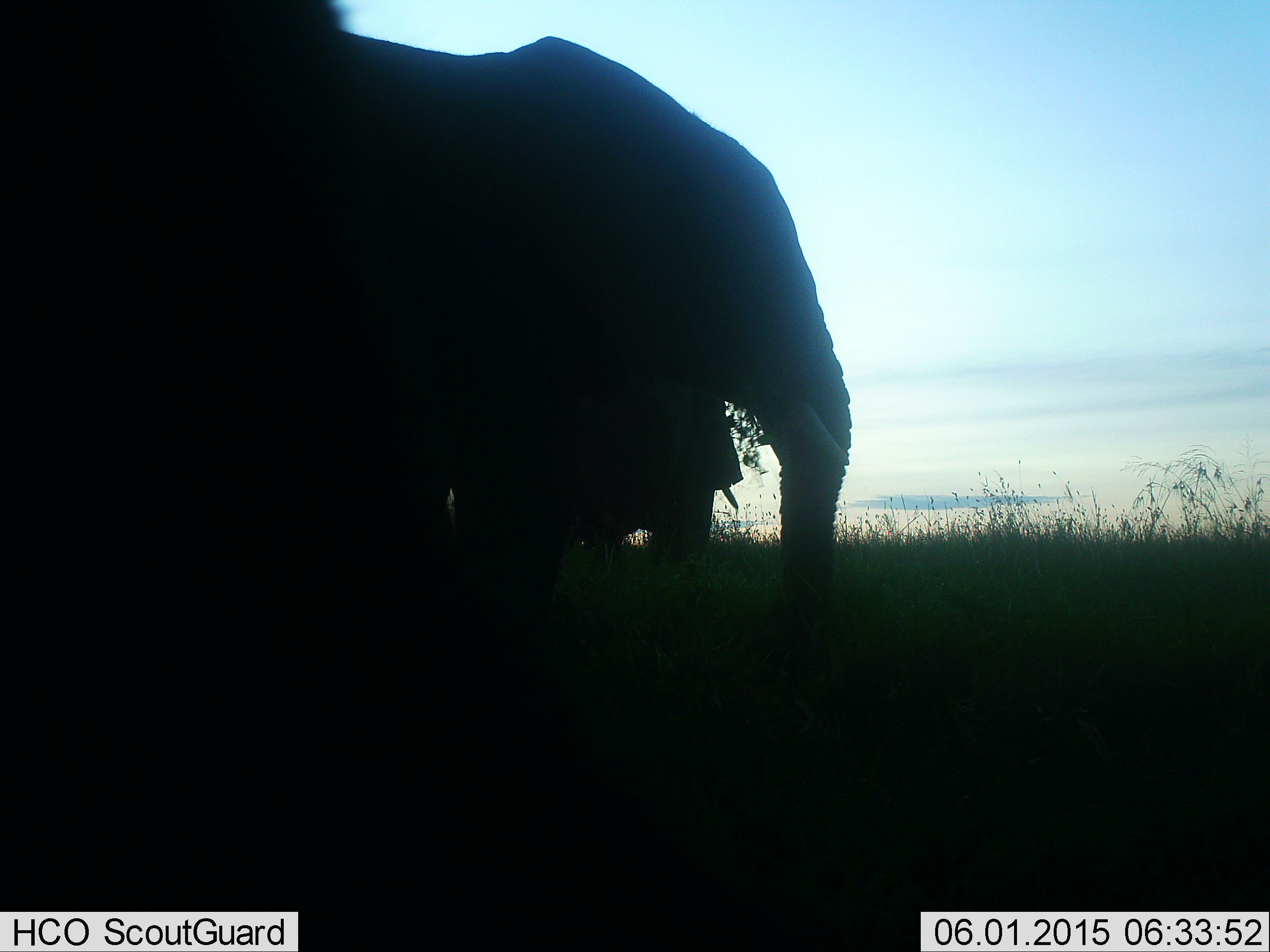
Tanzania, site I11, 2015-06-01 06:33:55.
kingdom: Animalia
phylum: Chordata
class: Mammalia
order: Proboscidea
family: Elephantidae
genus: Loxodonta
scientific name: Loxodonta africana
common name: african bush elephant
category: elephant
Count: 2.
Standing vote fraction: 70%.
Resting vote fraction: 10%.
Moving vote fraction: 10%.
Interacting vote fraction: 0%.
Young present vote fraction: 0%.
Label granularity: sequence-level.